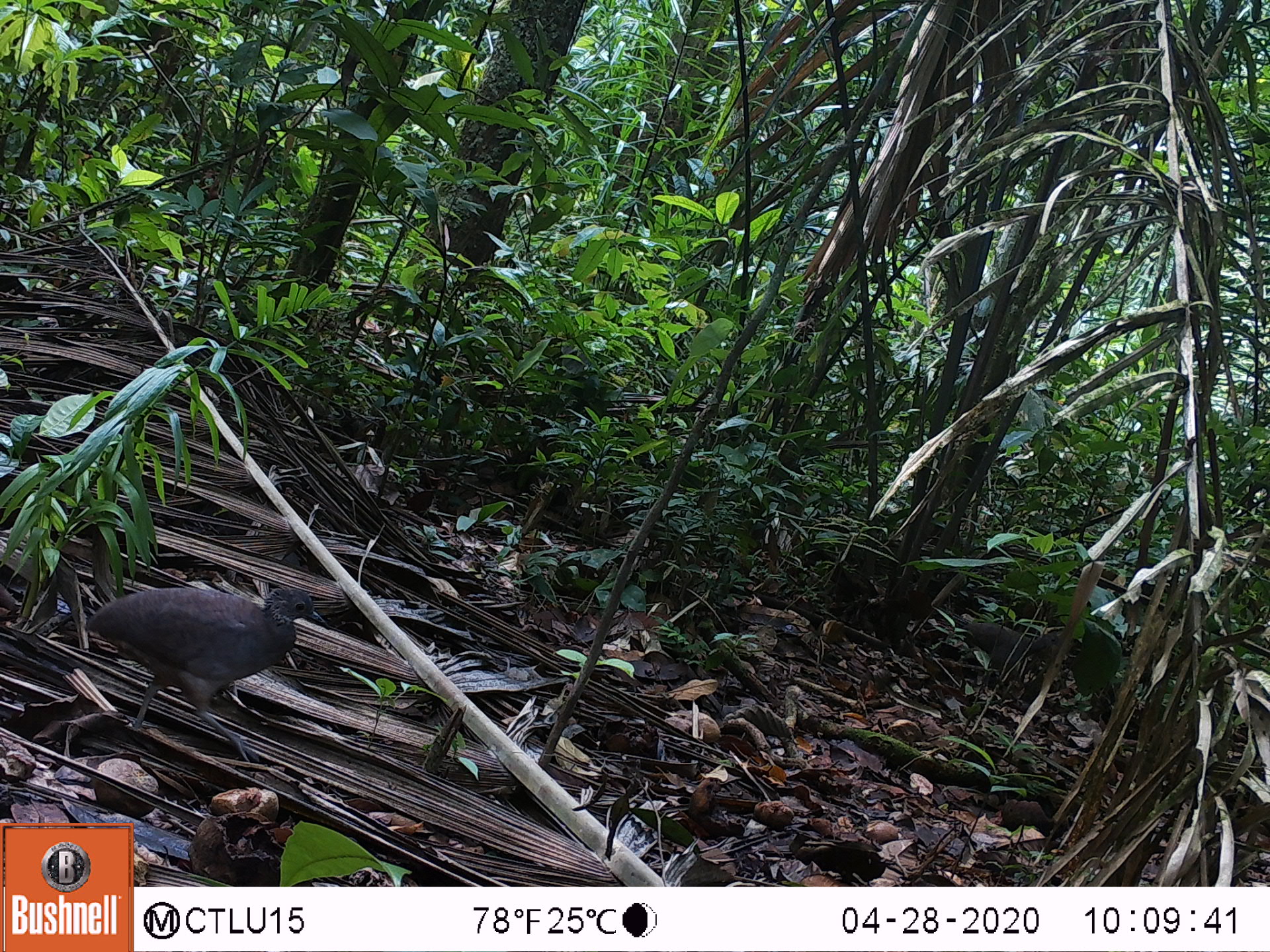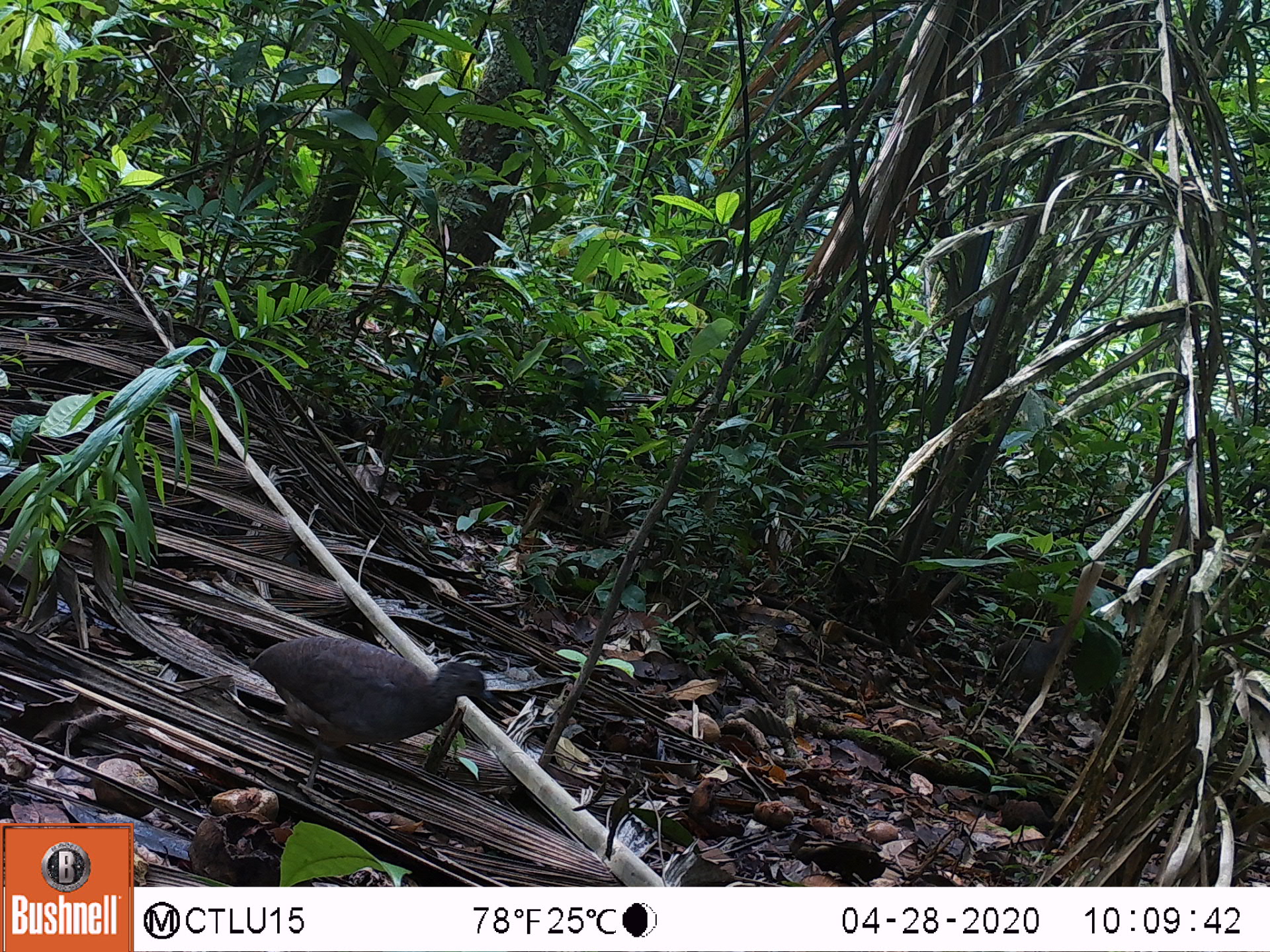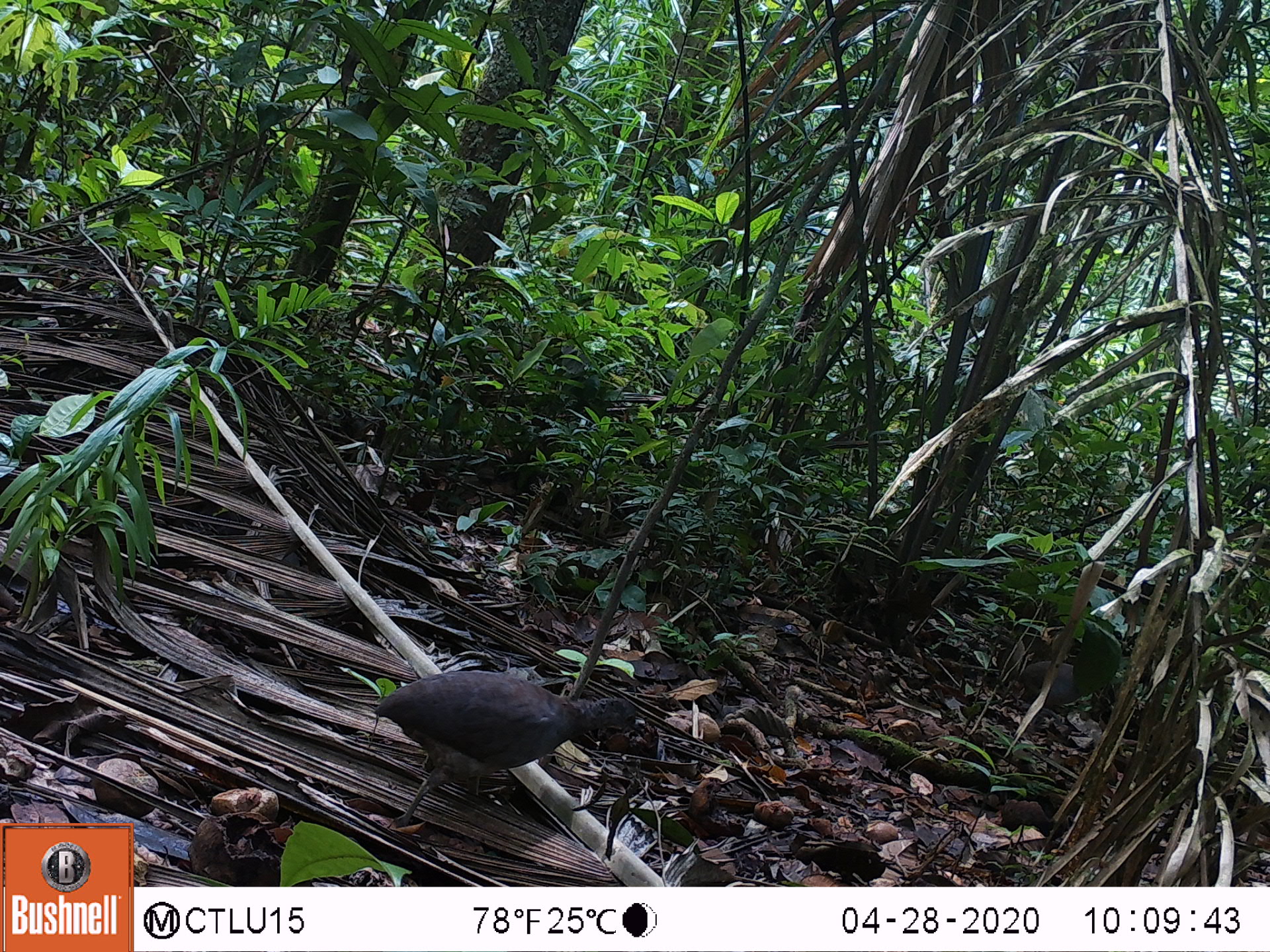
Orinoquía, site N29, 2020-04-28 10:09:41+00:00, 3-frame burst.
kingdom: Animalia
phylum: Chordata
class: Aves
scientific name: Aves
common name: bird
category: unknown bird